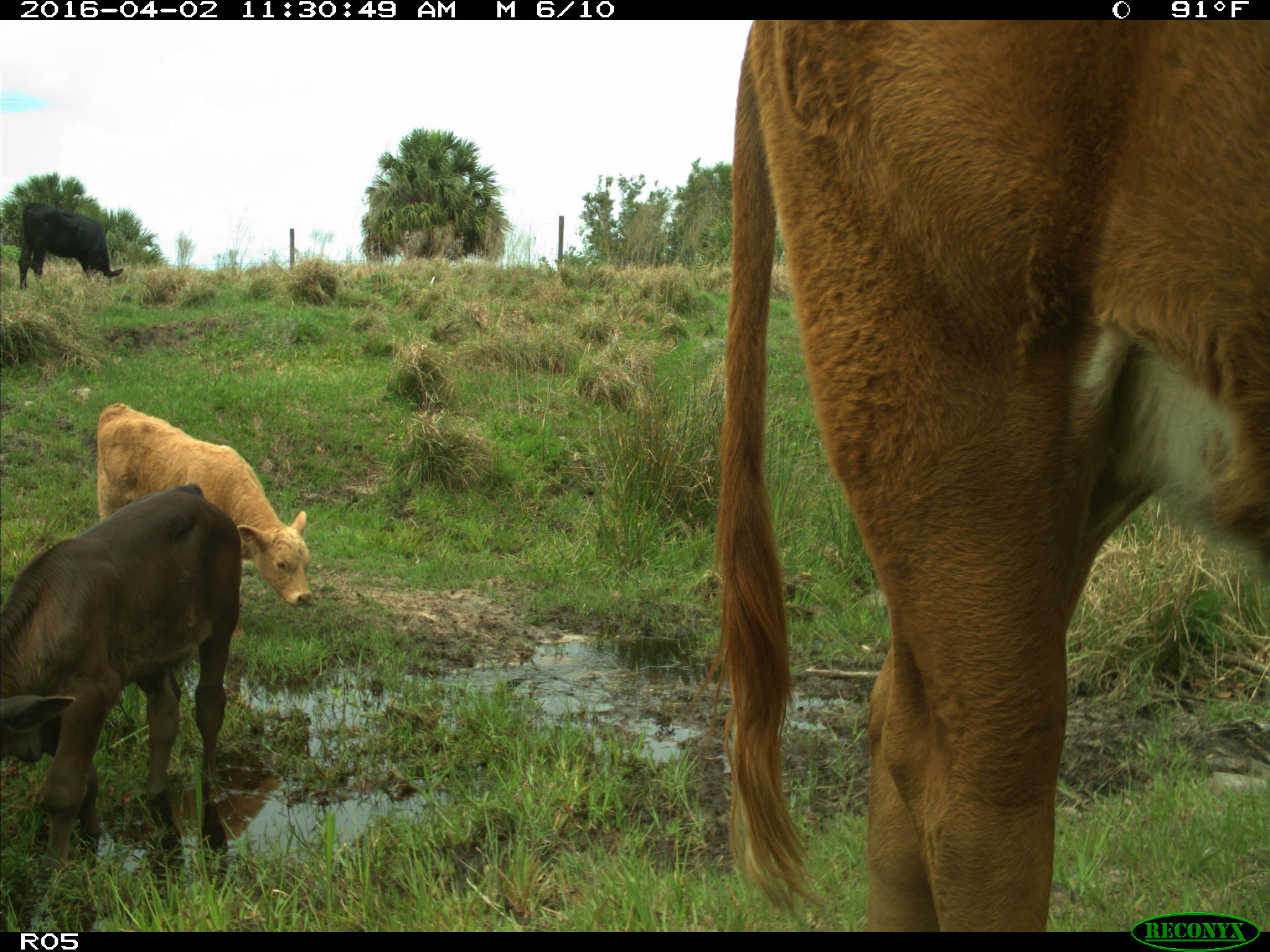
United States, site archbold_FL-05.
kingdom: Animalia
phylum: Chordata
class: Mammalia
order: Artiodactyla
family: Bovidae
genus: Bos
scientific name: Bos taurus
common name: domestic cow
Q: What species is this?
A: Bos taurus (domestic cow).